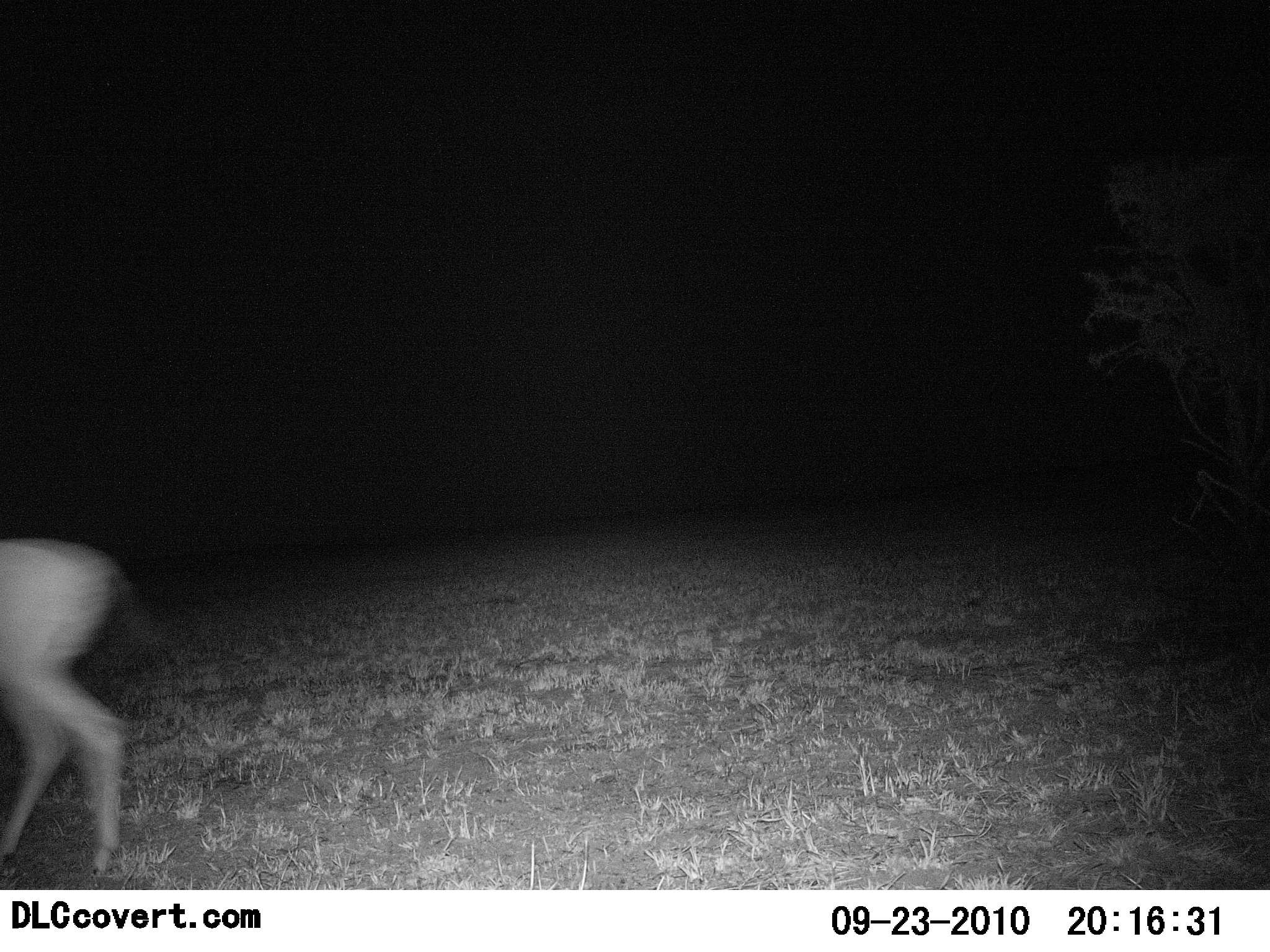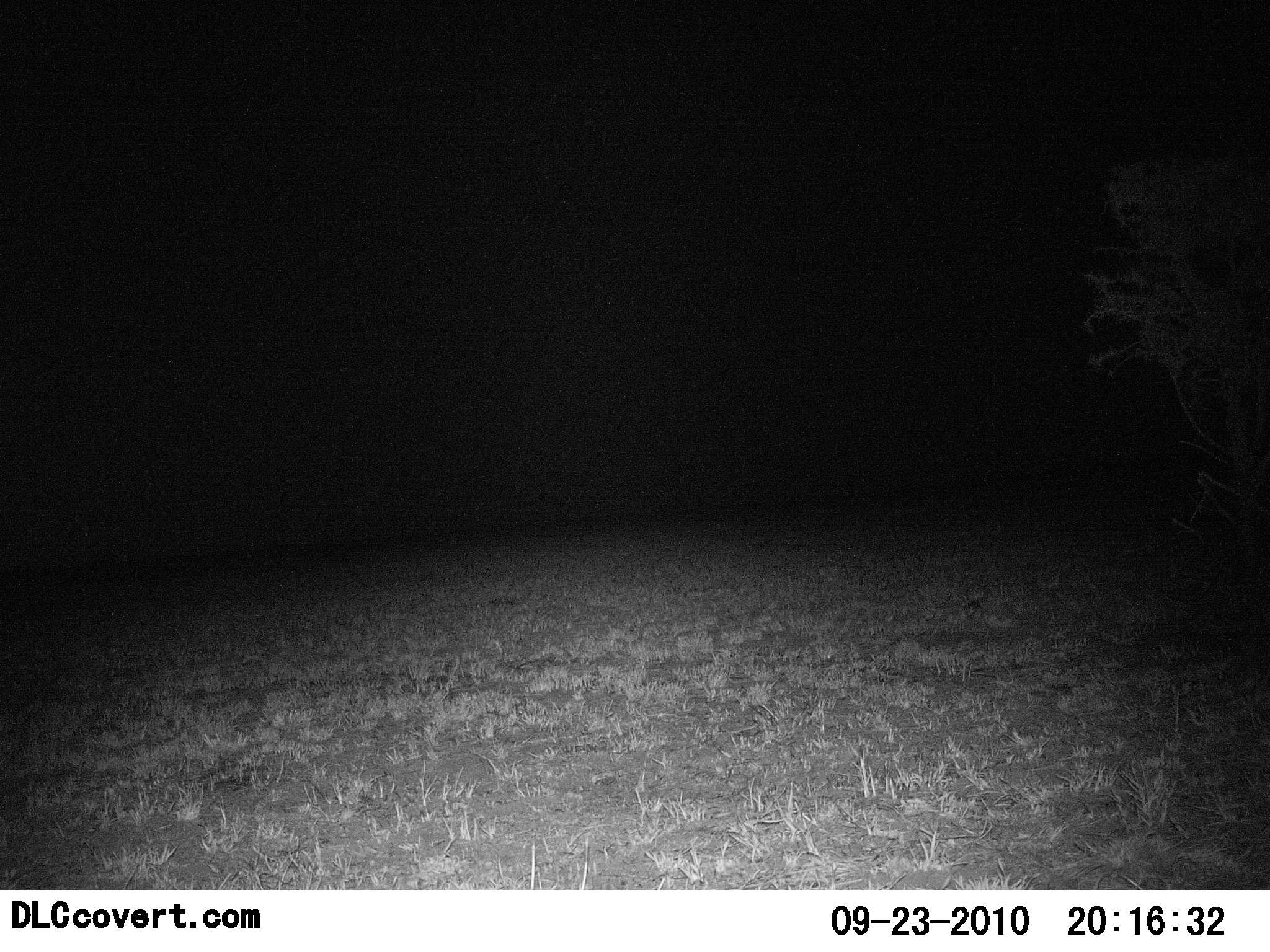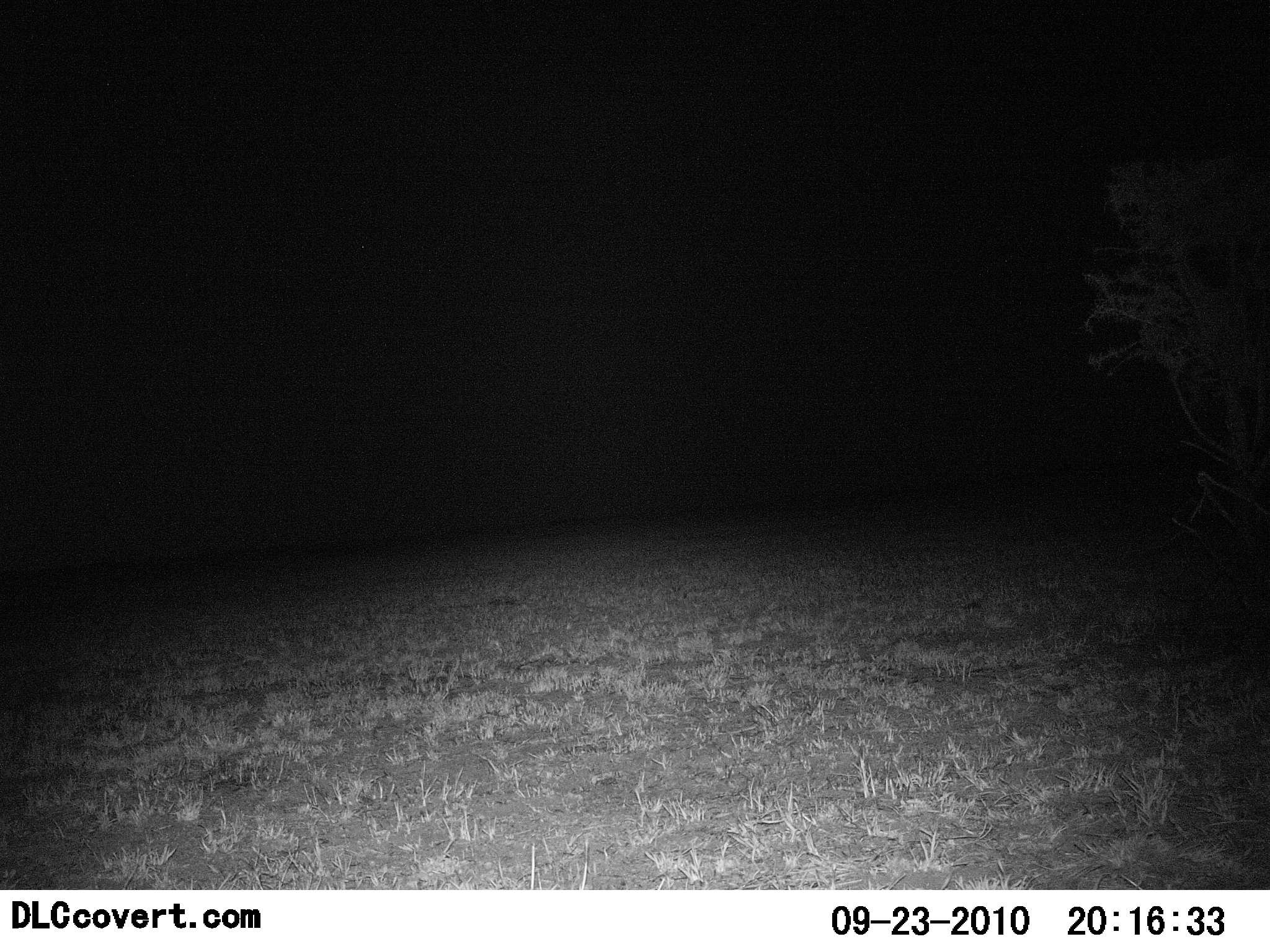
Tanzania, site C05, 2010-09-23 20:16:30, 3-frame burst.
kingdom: Animalia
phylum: Chordata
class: Mammalia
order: Artiodactyla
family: Bovidae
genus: Nanger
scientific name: Nanger granti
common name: grant's gazelle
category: gazellegrants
Gazellegrants (grant's gazelle) (Nanger granti), count 1. Behavior (volunteer vote fractions): standing 0%, resting 0%, moving 100%, interacting 0%. Young present (vote fraction): 0%. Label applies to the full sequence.